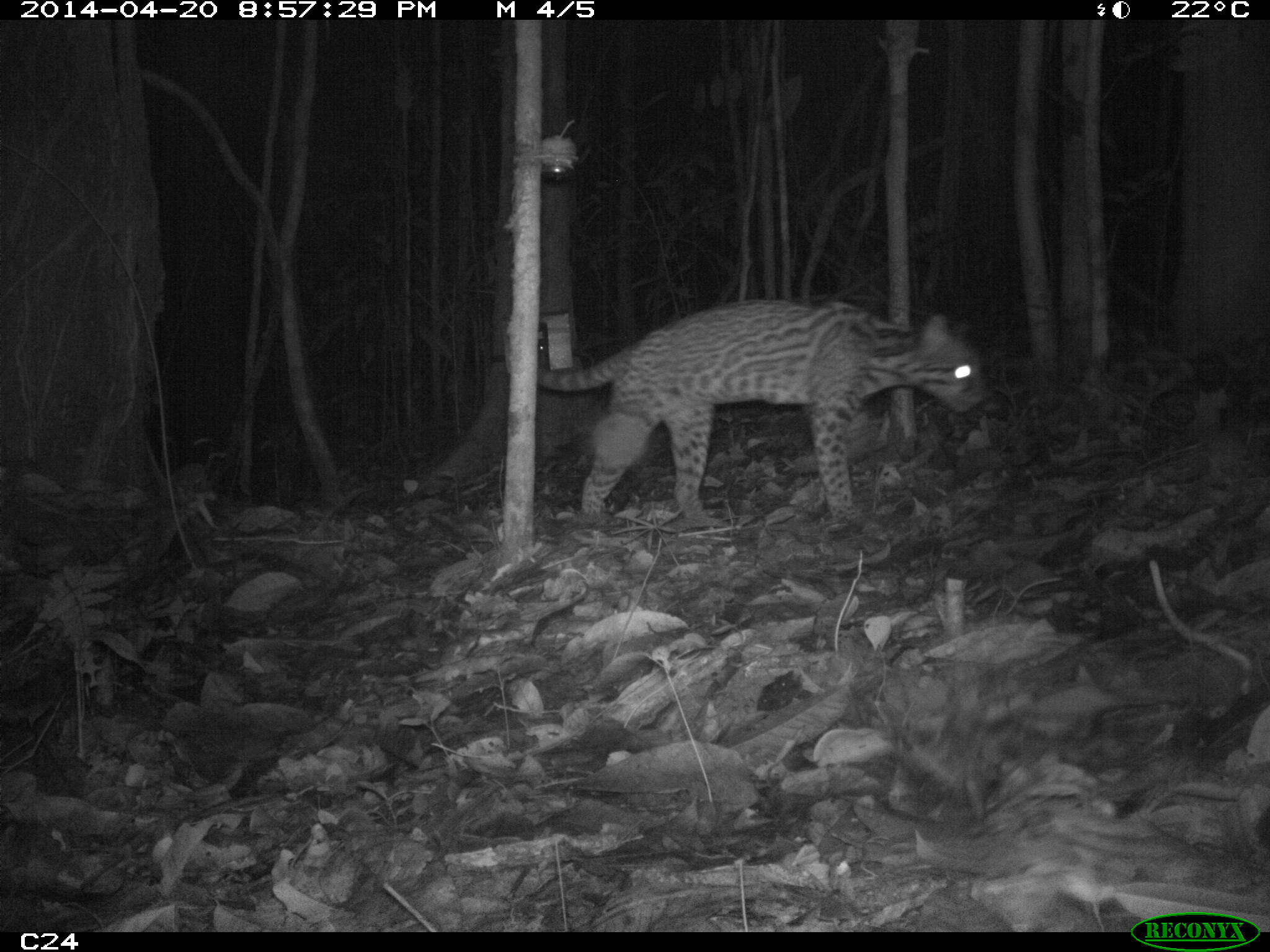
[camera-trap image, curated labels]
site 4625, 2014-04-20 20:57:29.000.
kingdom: Animalia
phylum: Chordata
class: Mammalia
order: Carnivora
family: Felidae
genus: Leopardus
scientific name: Leopardus pardalis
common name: ocelot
Leopardus pardalis (ocelot), count 1, age adult.